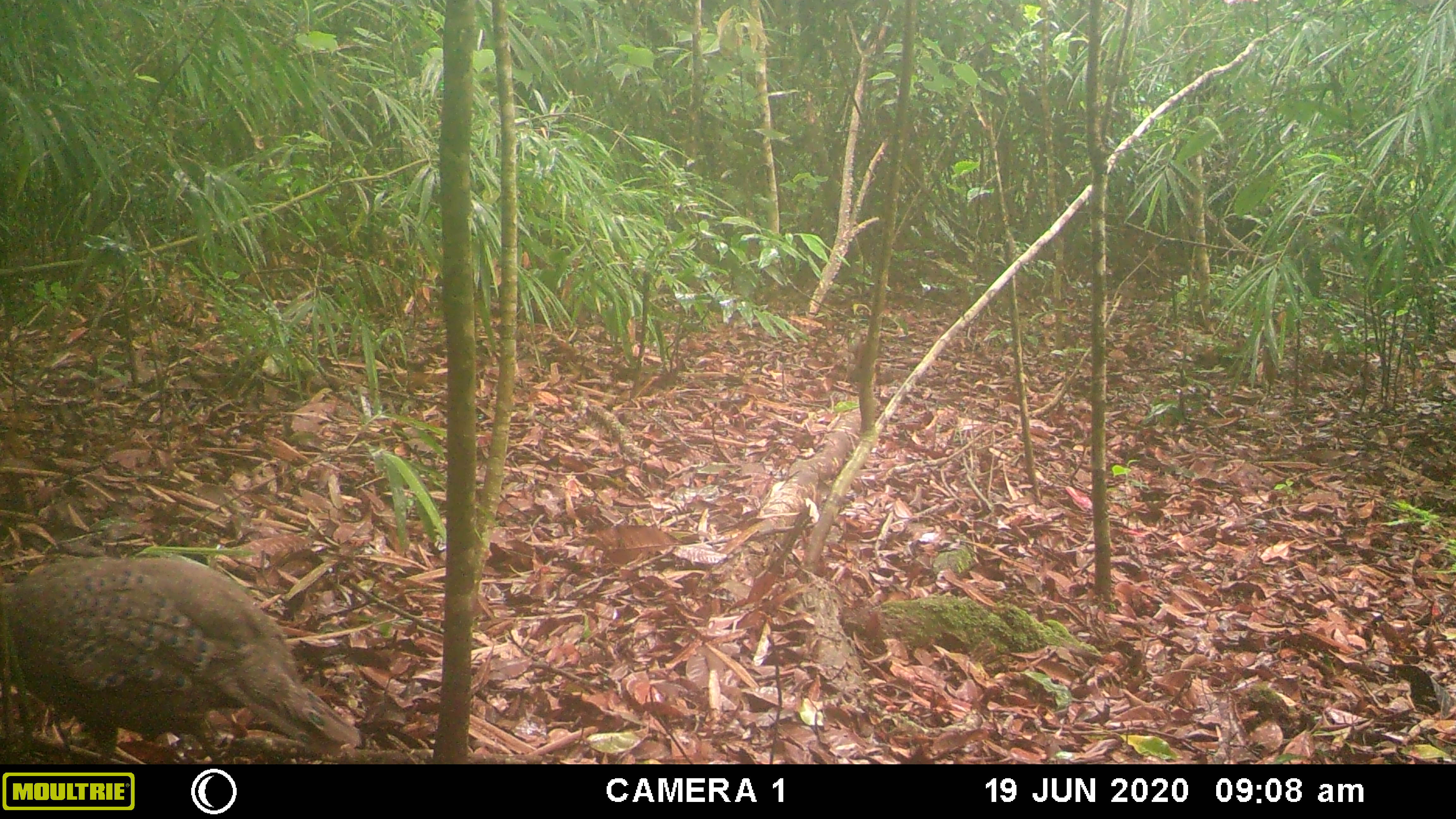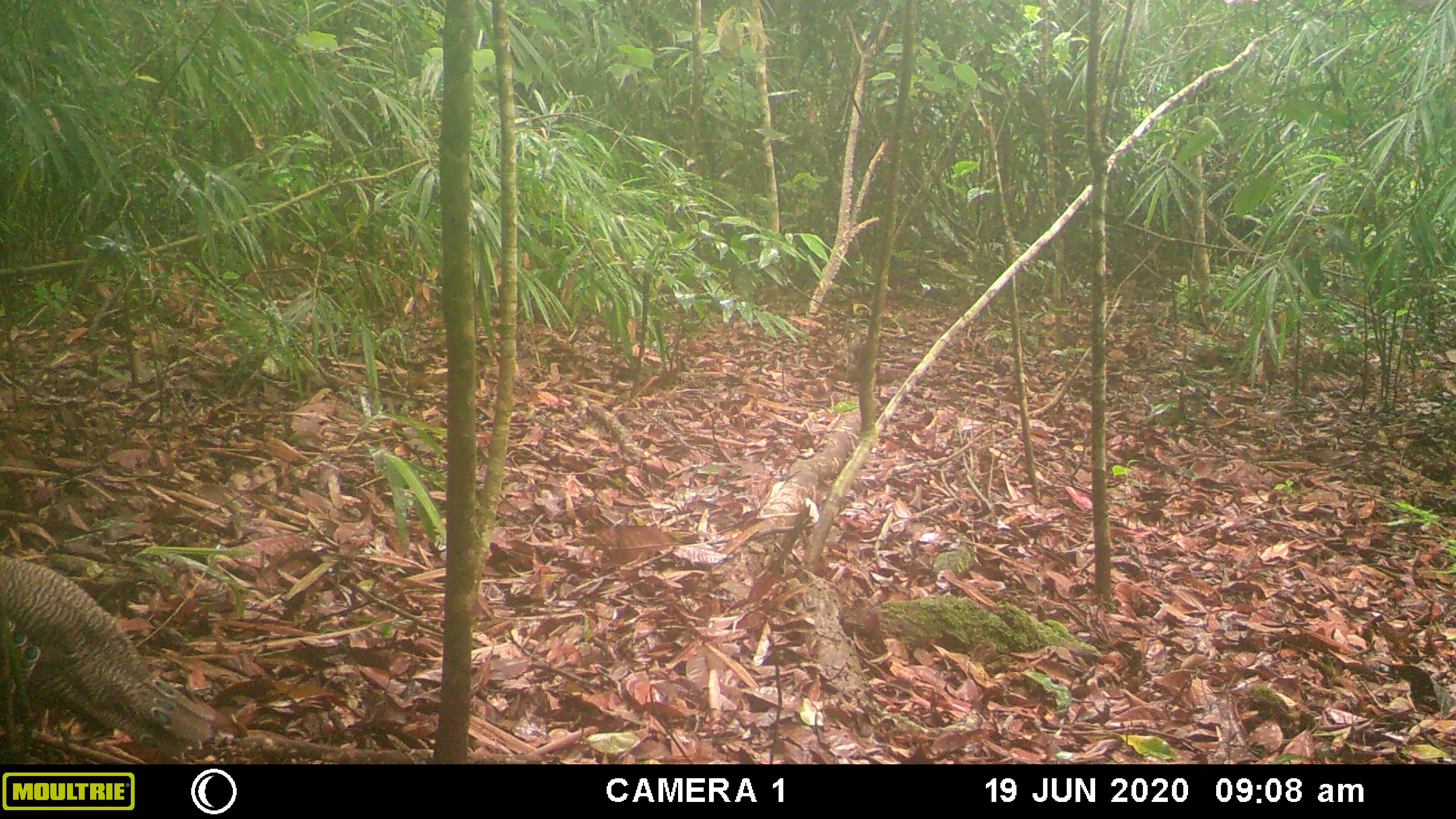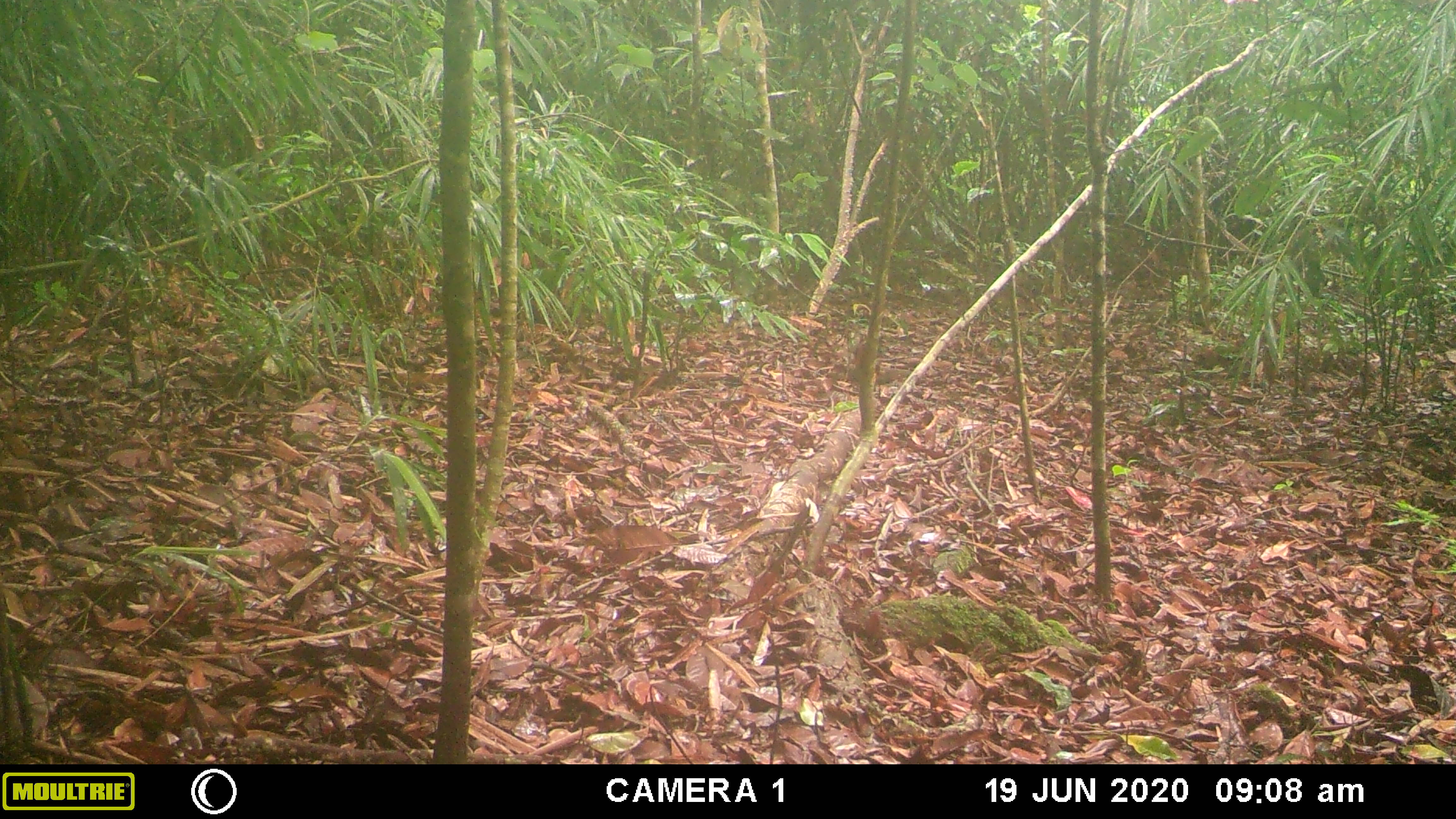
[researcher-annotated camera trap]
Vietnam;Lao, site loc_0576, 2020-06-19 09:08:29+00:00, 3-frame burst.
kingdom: Animalia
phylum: Chordata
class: Aves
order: Galliformes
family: Phasianidae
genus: Polyplectron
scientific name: Polyplectron bicalcaratum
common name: gray peacock-pheasant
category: grey peacock pheasant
Grey peacock pheasant (gray peacock-pheasant) (Polyplectron bicalcaratum). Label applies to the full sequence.